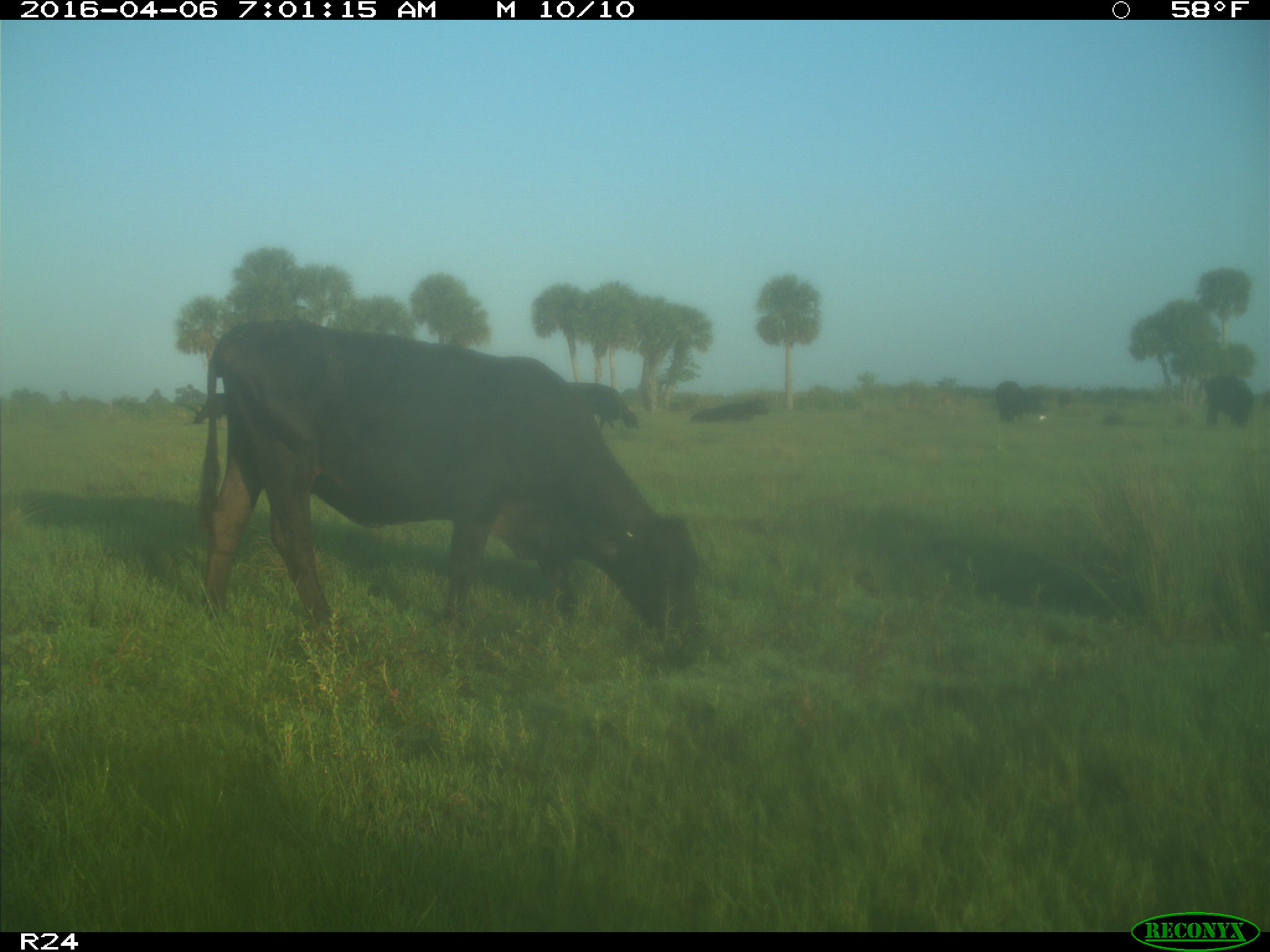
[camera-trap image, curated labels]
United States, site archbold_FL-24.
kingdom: Animalia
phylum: Chordata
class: Mammalia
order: Artiodactyla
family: Bovidae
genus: Bos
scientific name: Bos taurus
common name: domestic cow